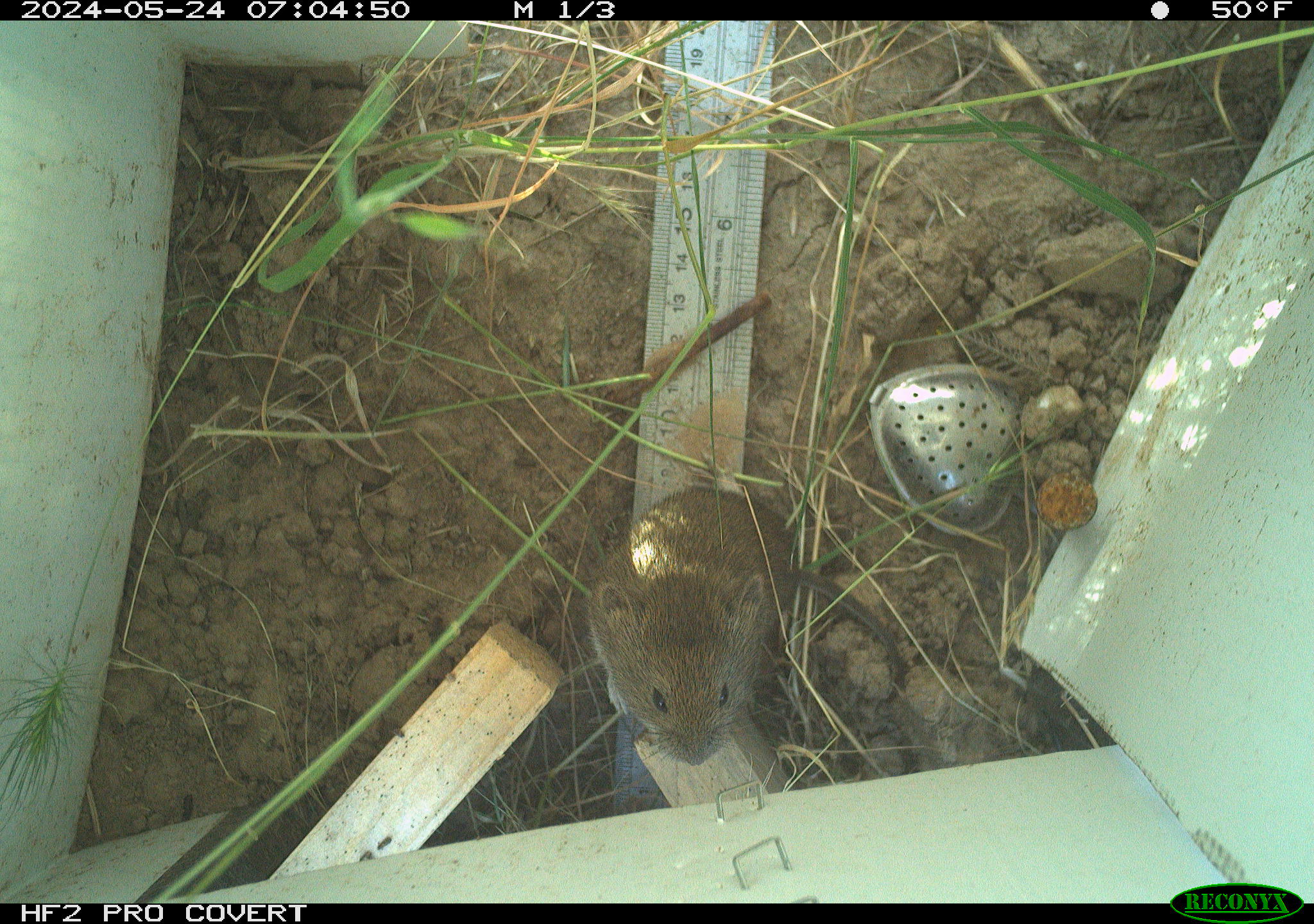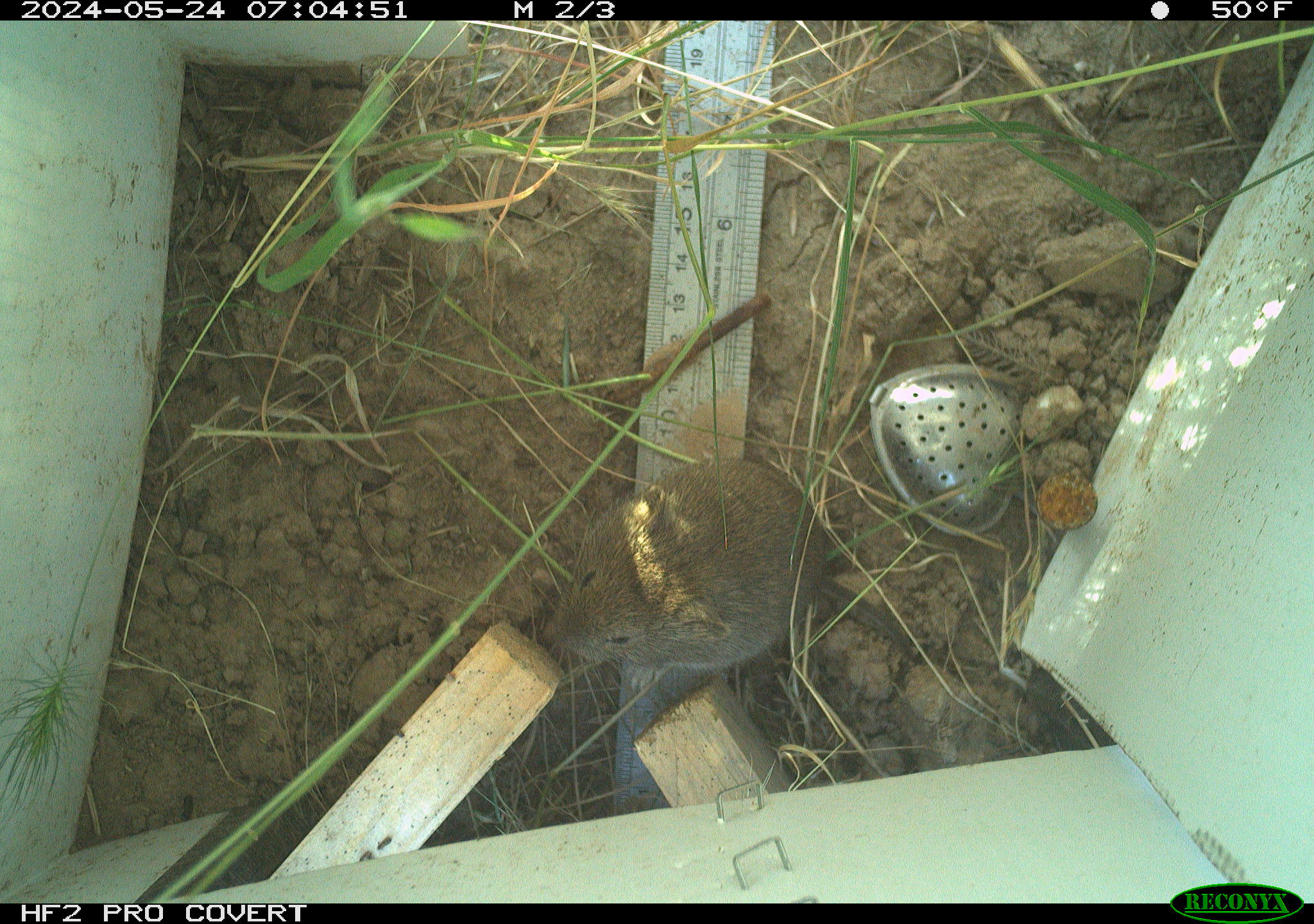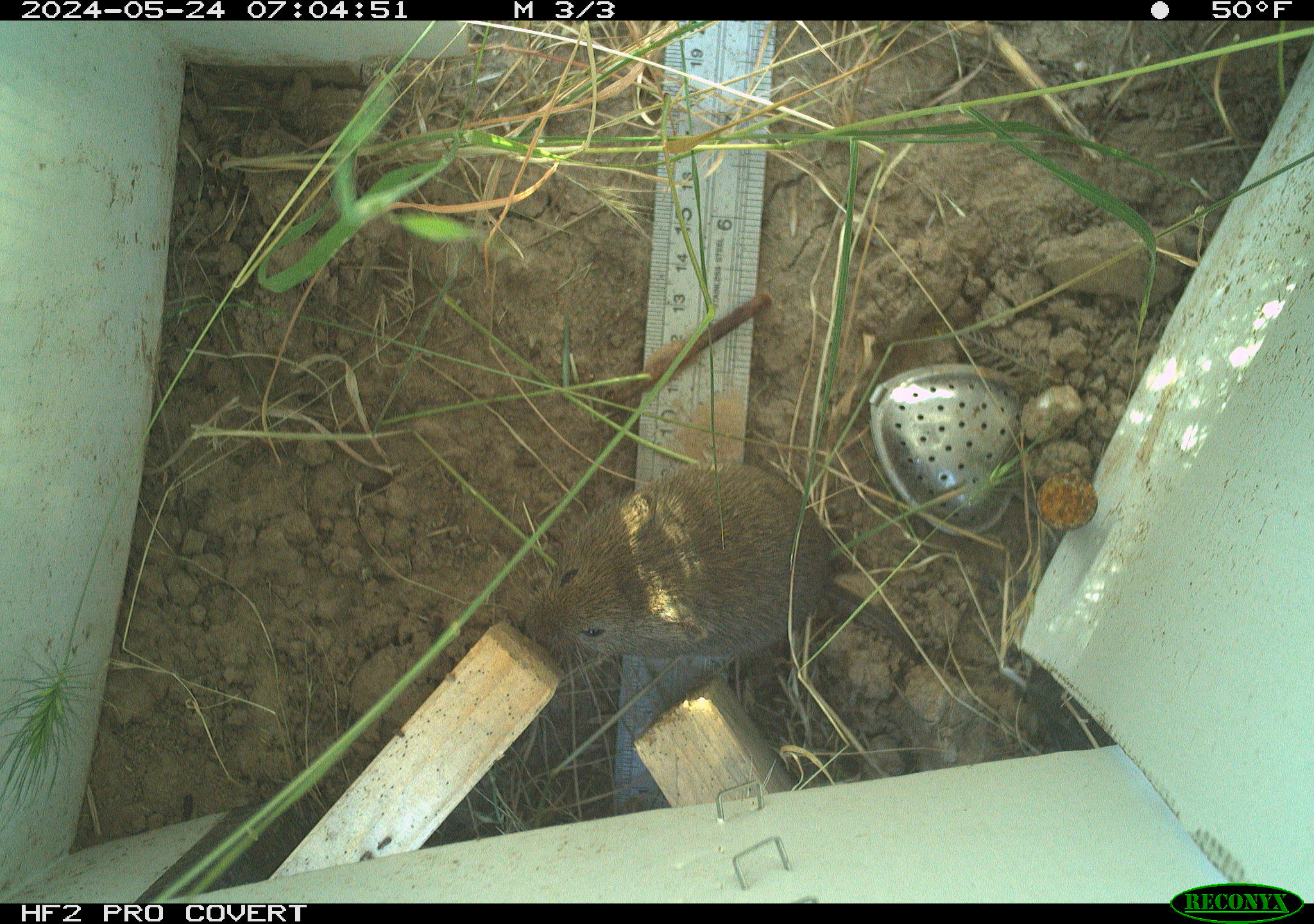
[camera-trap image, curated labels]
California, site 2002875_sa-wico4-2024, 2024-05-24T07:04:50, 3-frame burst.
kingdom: Animalia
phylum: Chordata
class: Mammalia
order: Rodentia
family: Cricetidae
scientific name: Arvicolinae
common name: voles, lemmings, and muskrats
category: arvicolinae subfamily